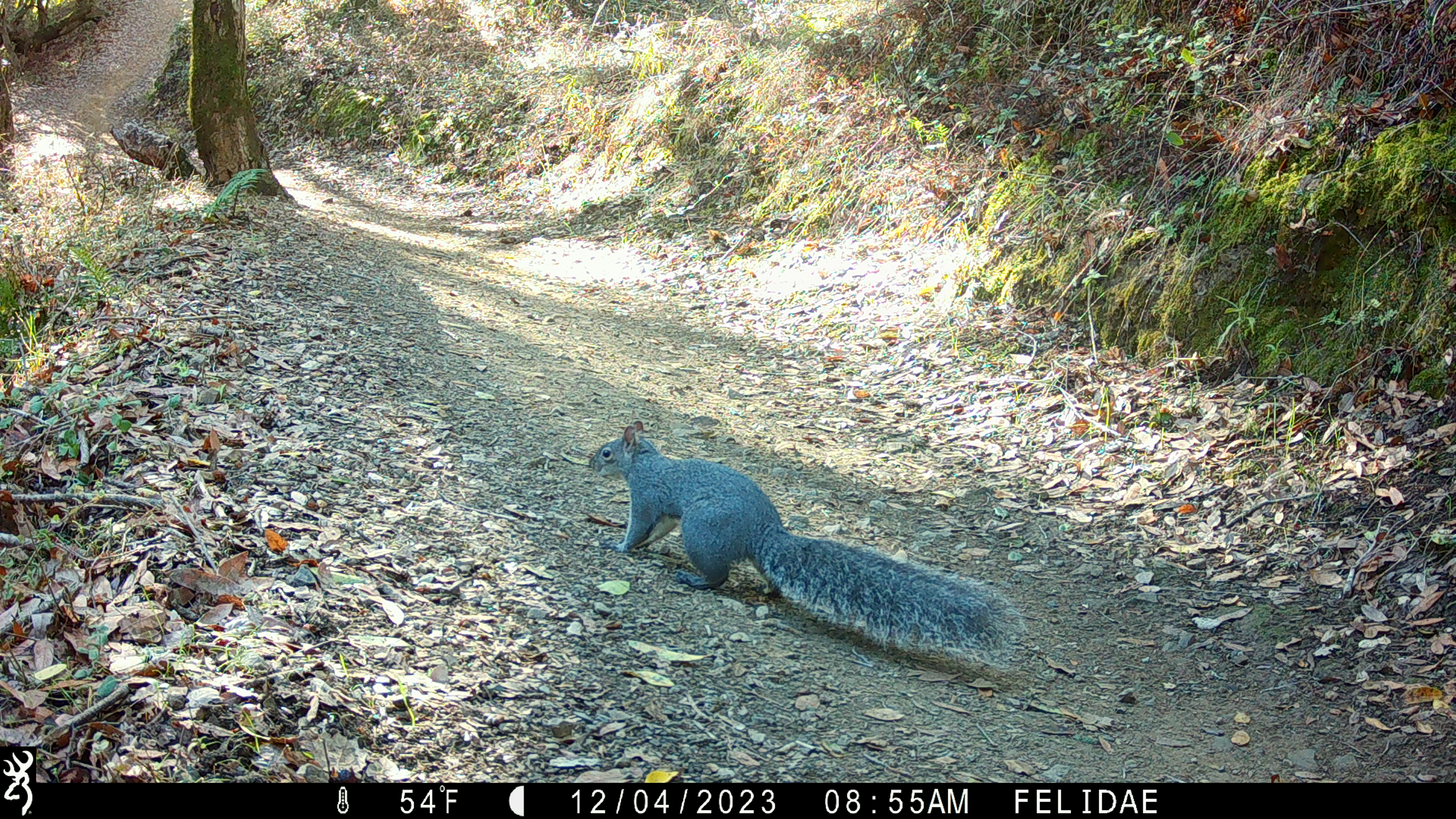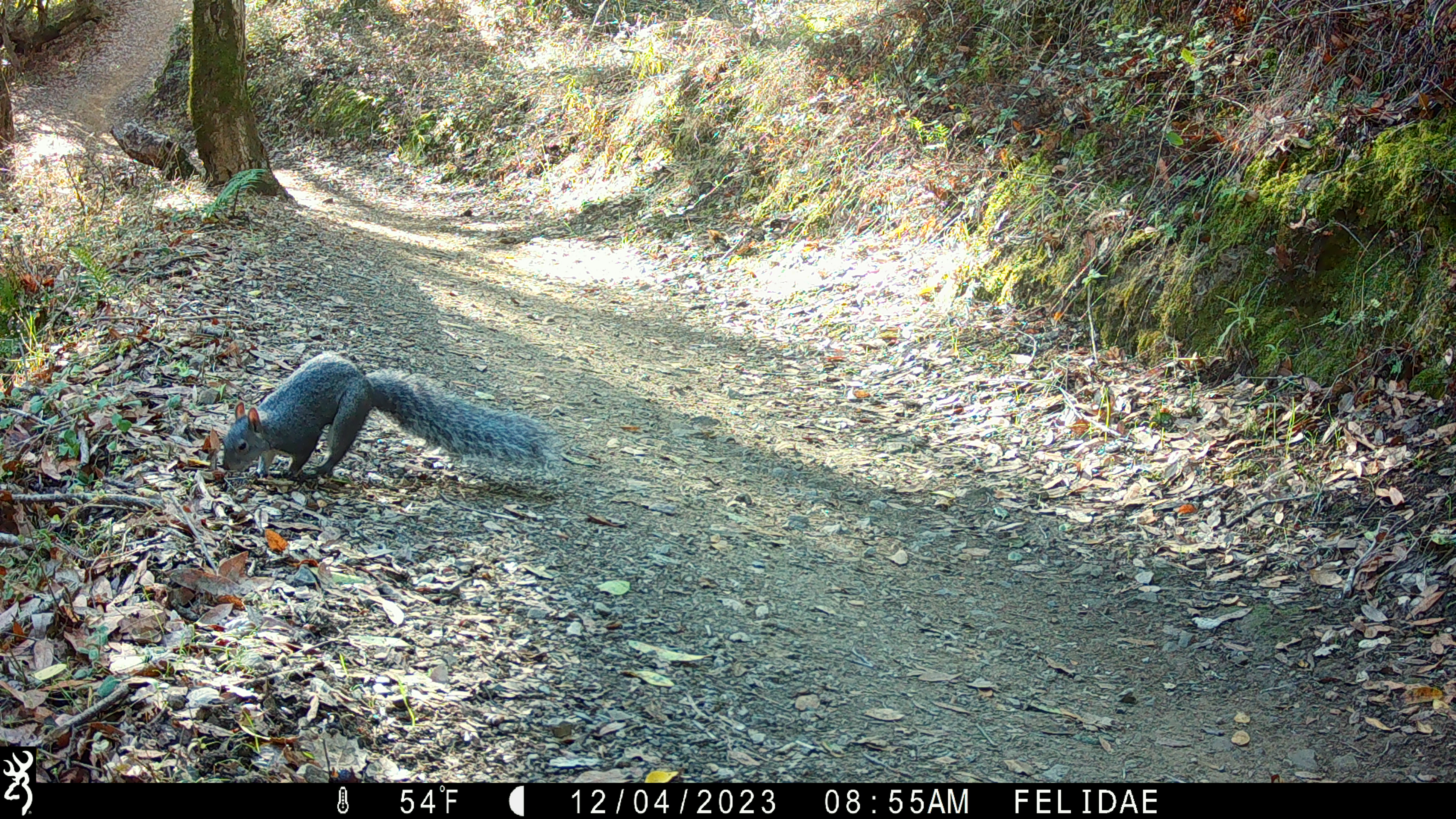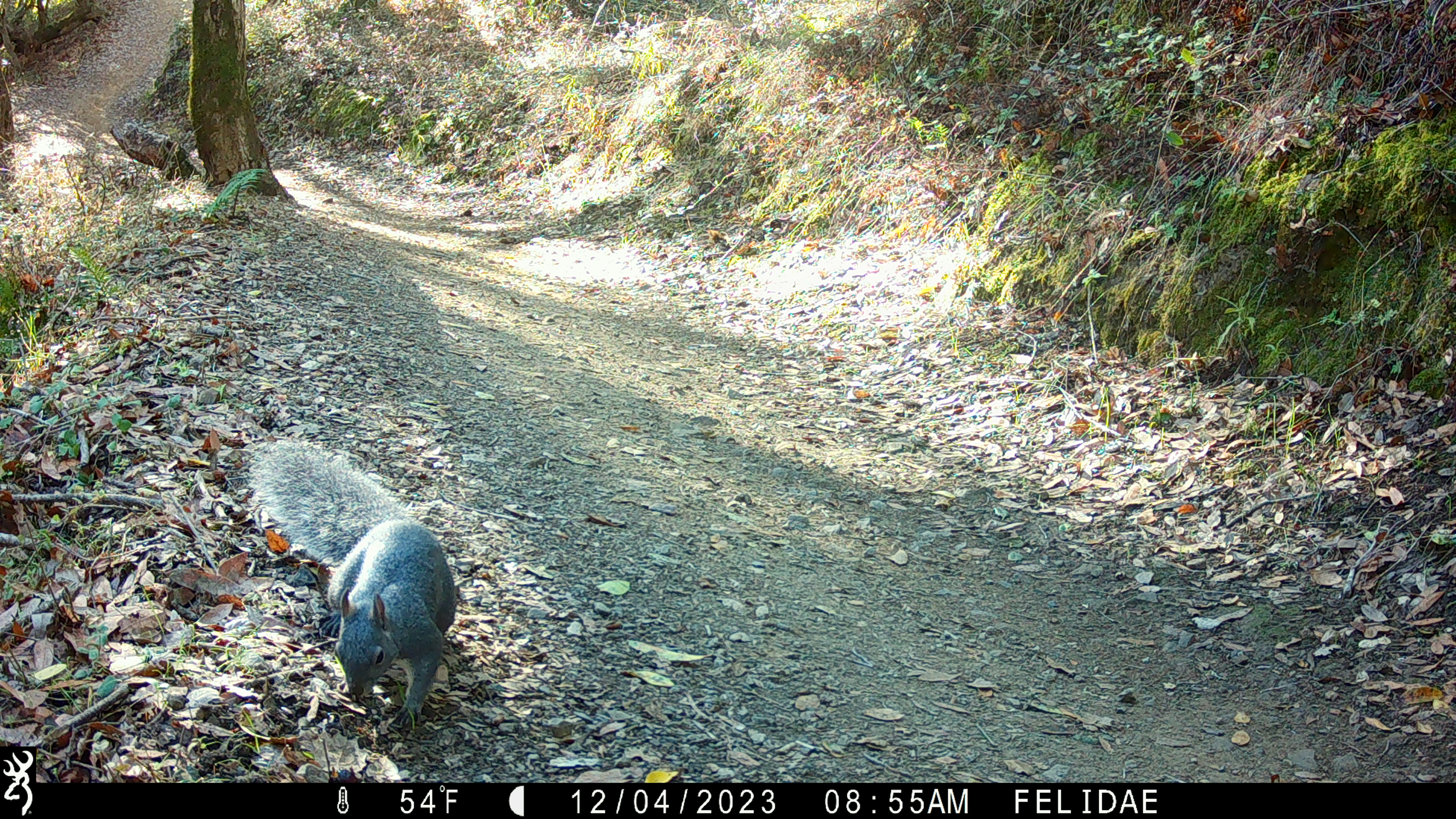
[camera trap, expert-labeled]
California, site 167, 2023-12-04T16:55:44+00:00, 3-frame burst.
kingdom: Animalia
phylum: Chordata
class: Mammalia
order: Rodentia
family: Sciuridae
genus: Sciurus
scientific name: Sciurus griseus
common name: western gray squirrel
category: western grey squirrel